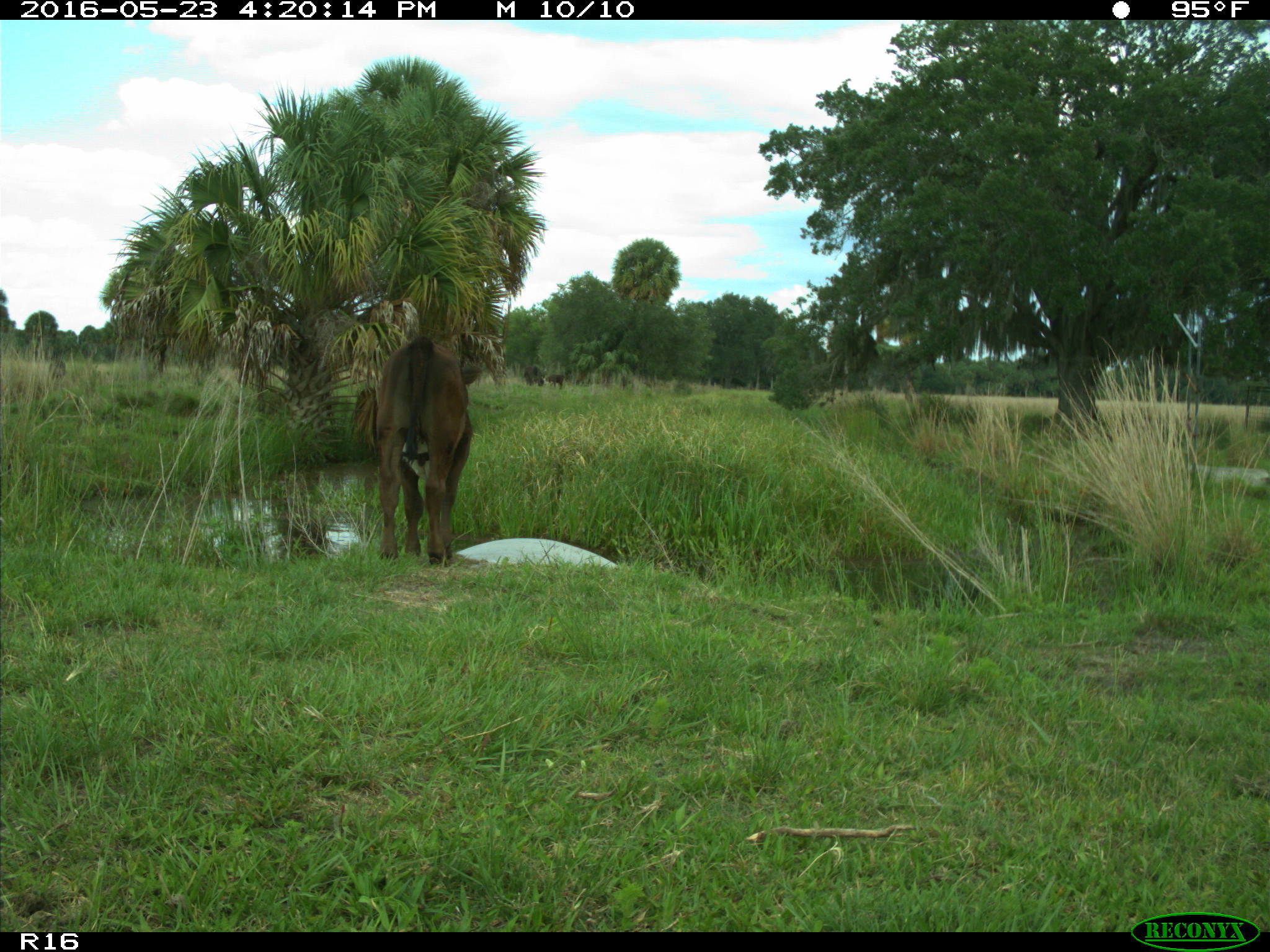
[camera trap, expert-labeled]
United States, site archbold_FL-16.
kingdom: Animalia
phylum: Chordata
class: Mammalia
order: Artiodactyla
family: Bovidae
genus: Bos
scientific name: Bos taurus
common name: domestic cow